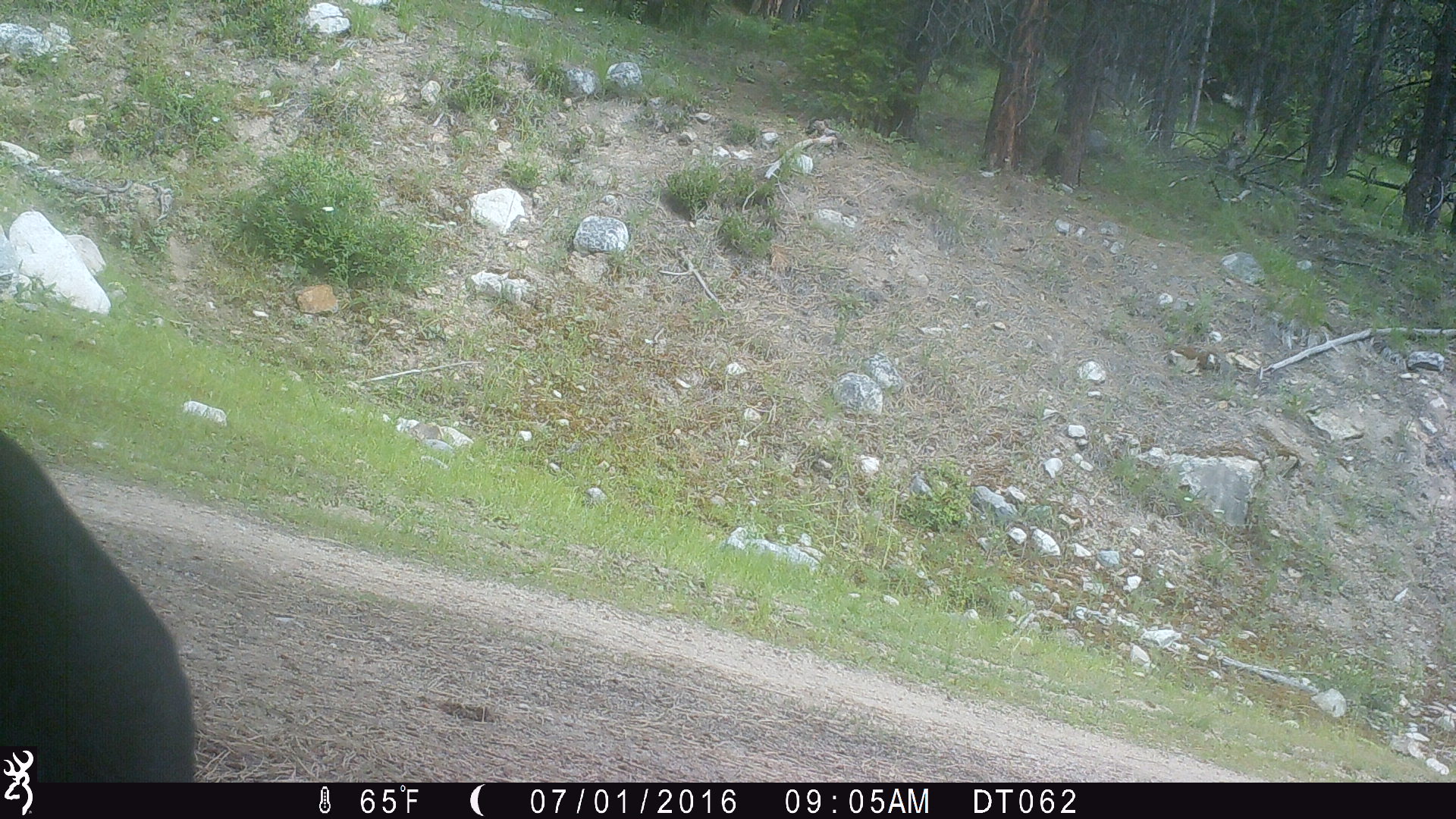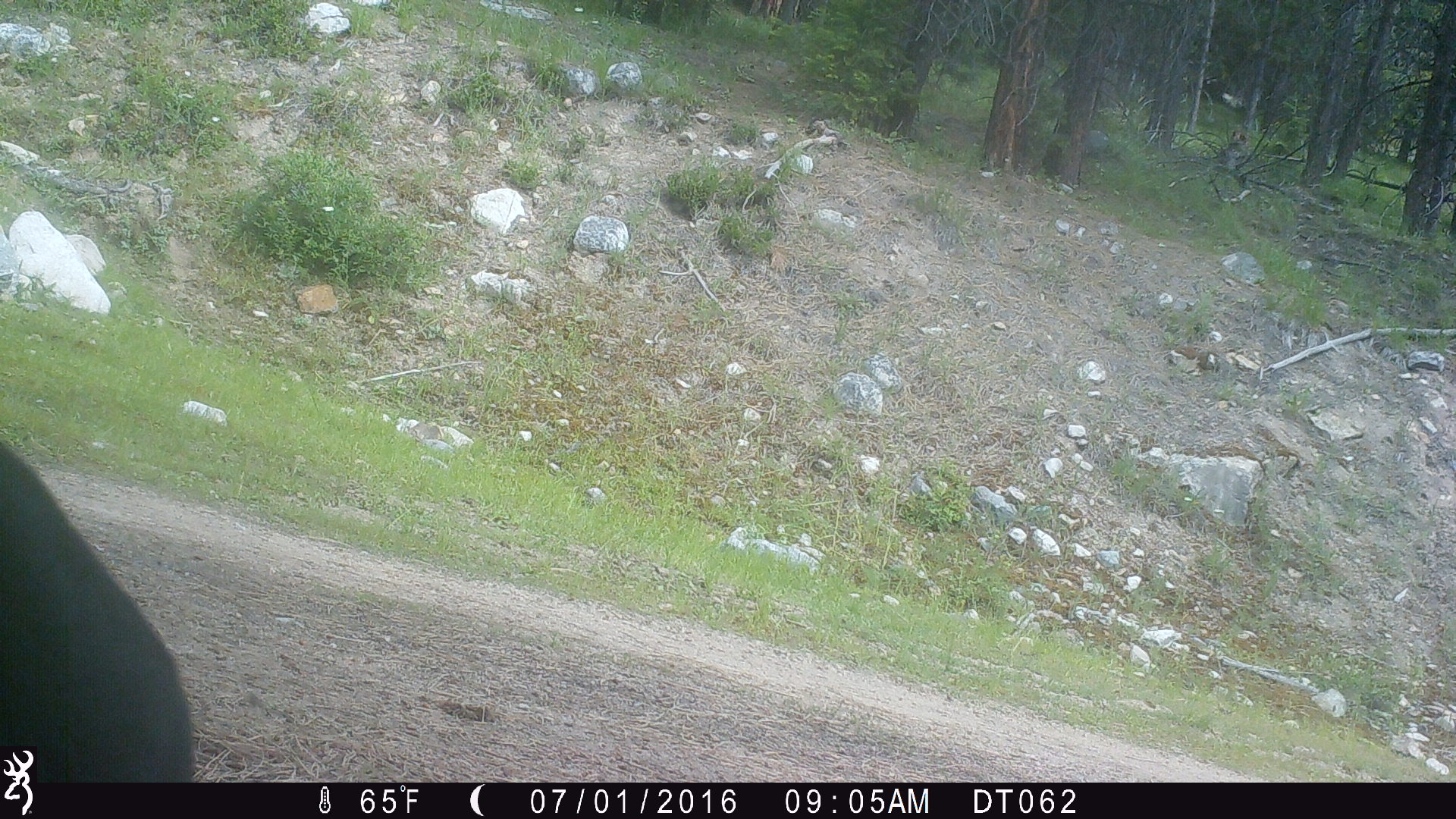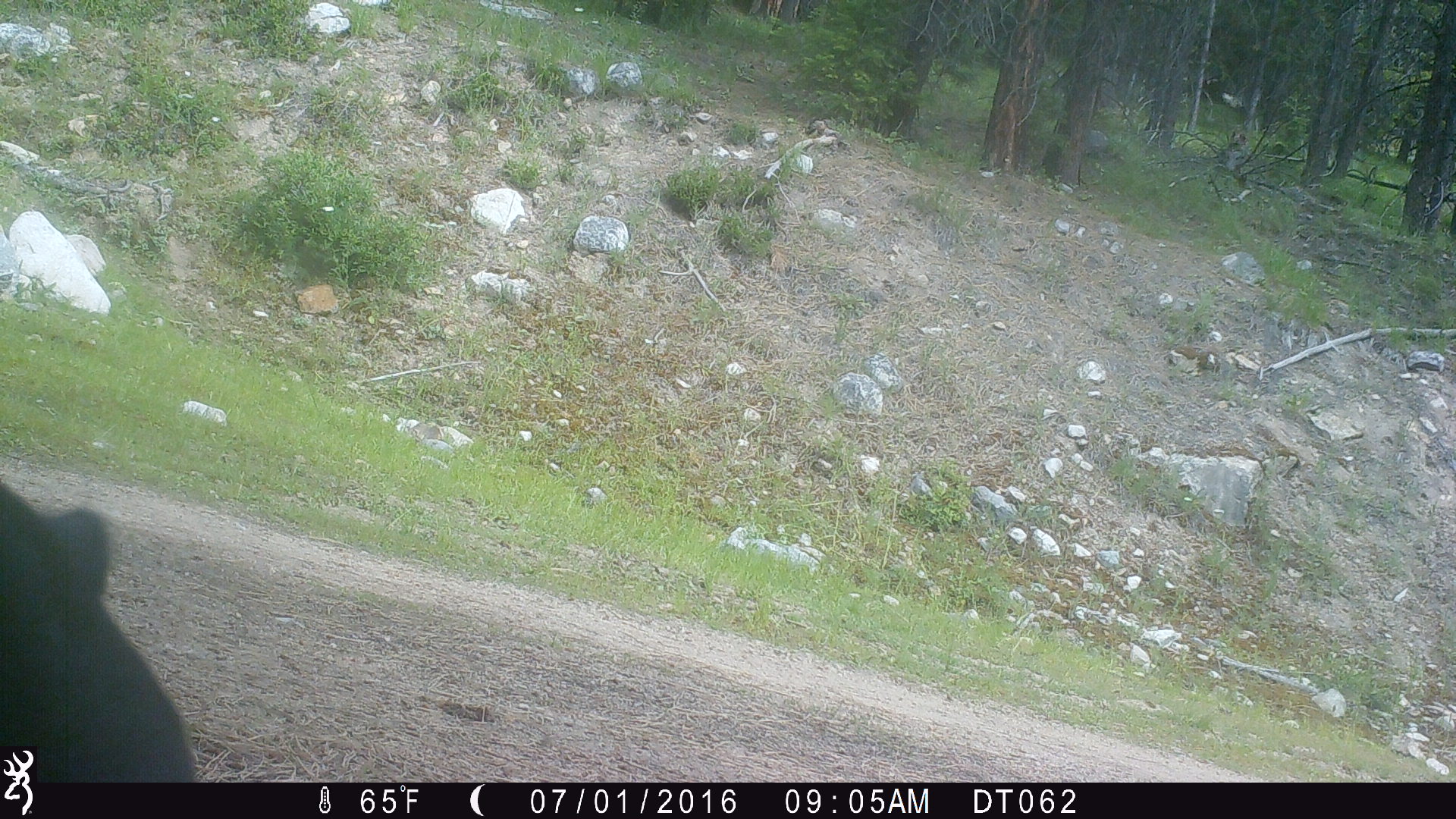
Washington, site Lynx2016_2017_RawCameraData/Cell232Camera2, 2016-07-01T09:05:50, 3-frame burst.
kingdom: Animalia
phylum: Chordata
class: Mammalia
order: Artiodactyla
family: Bovidae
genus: Bos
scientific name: Bos taurus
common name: domestic cattle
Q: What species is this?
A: Domestic cattle (Bos taurus).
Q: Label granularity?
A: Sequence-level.